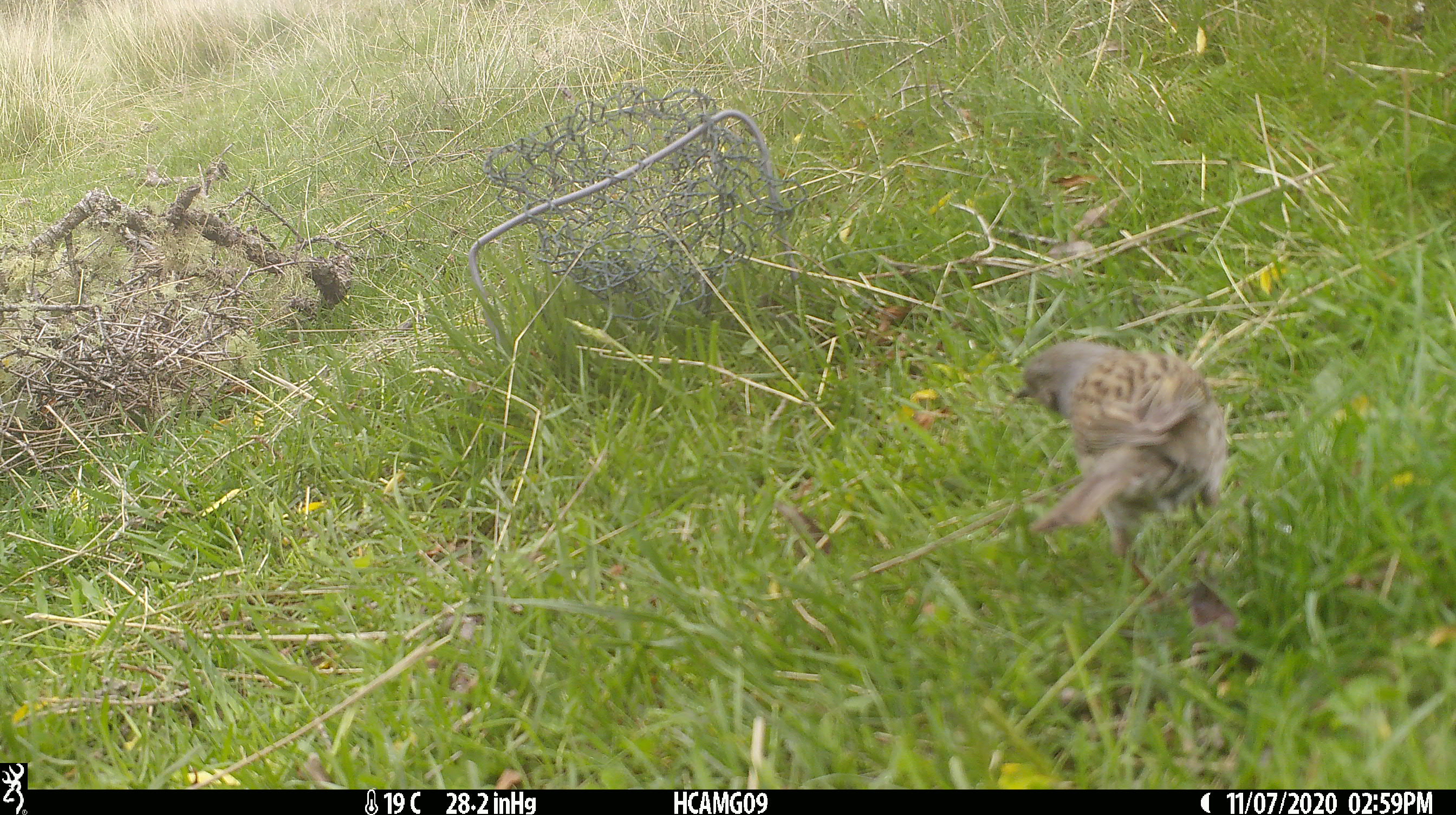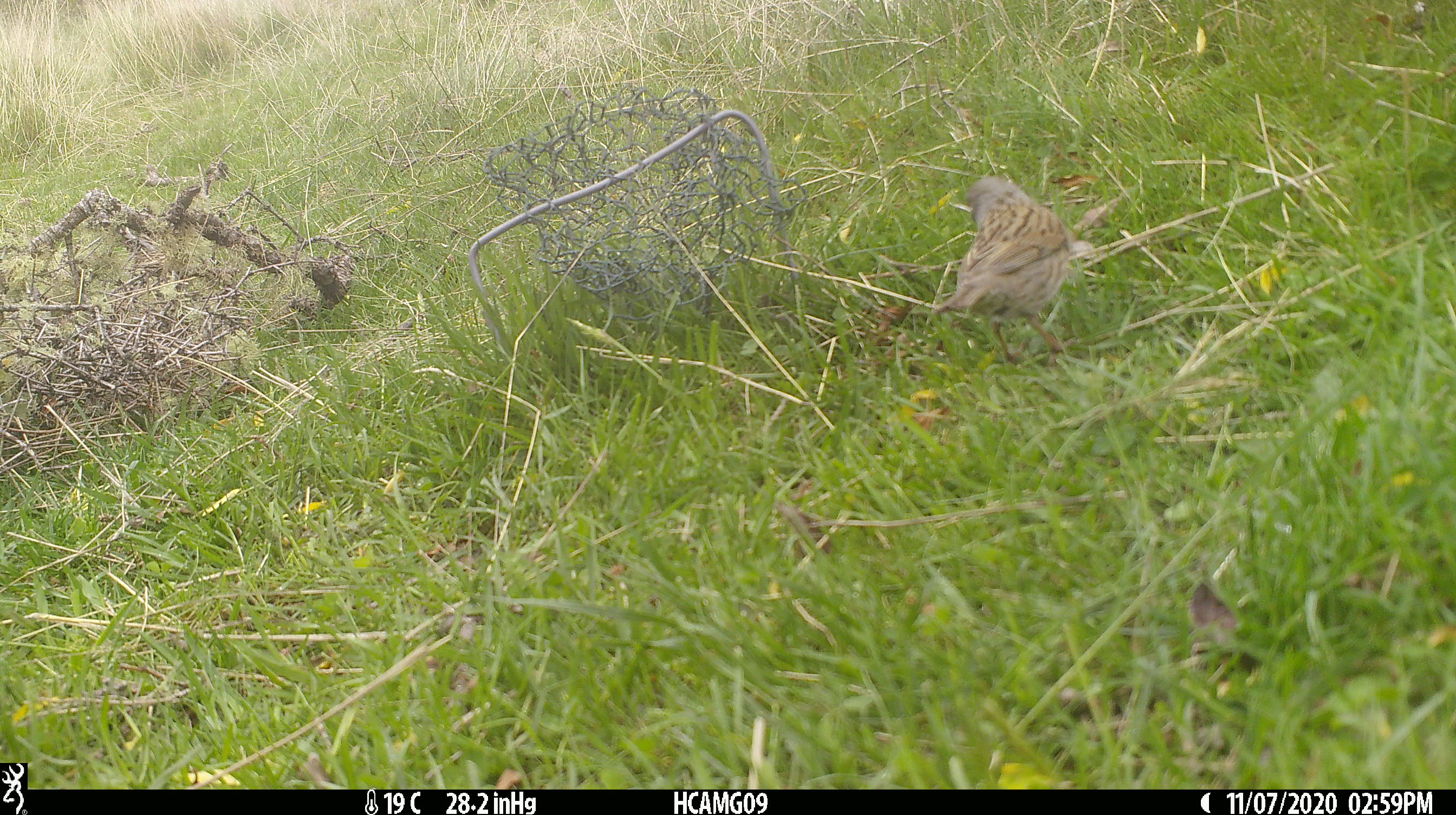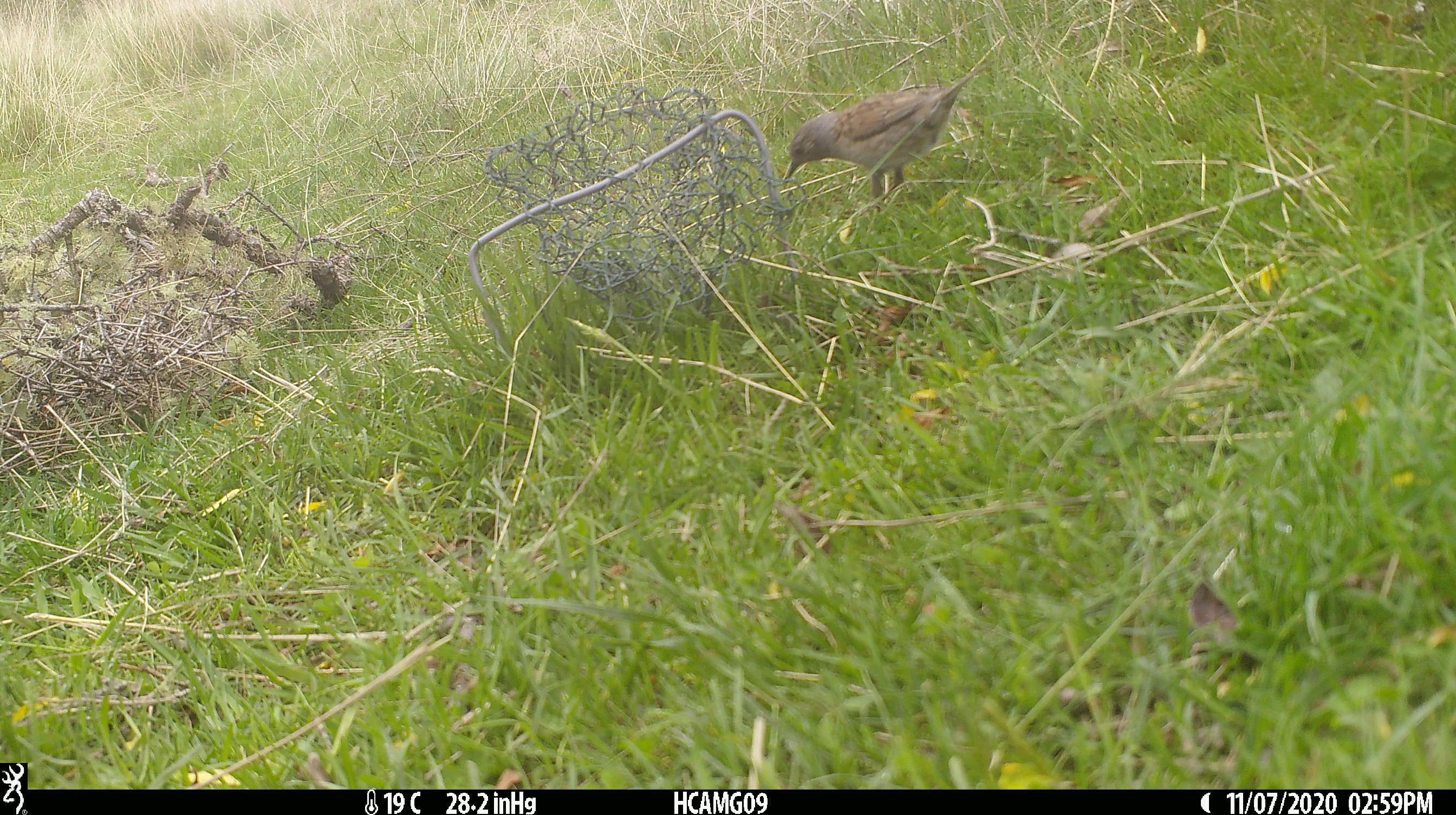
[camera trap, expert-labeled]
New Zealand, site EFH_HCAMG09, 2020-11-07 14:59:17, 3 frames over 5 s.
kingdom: Animalia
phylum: Chordata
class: Aves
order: Passeriformes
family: Prunellidae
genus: Prunella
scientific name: Prunella modularis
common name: dunnock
Dunnock (Prunella modularis).